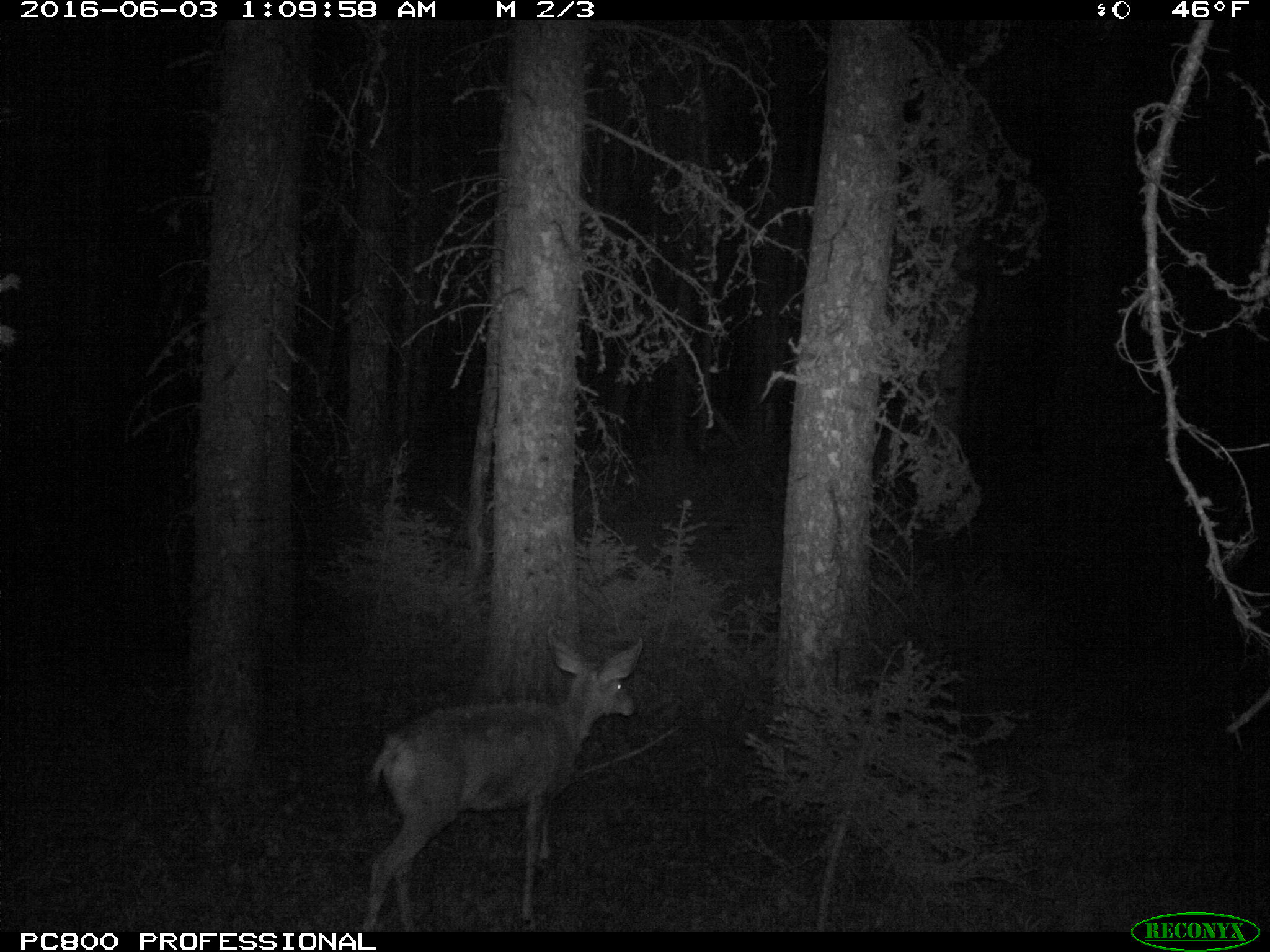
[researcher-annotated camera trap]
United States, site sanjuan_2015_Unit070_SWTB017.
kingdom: Animalia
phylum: Chordata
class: Mammalia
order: Artiodactyla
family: Cervidae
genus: Odocoileus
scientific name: Odocoileus hemionus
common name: mule deer